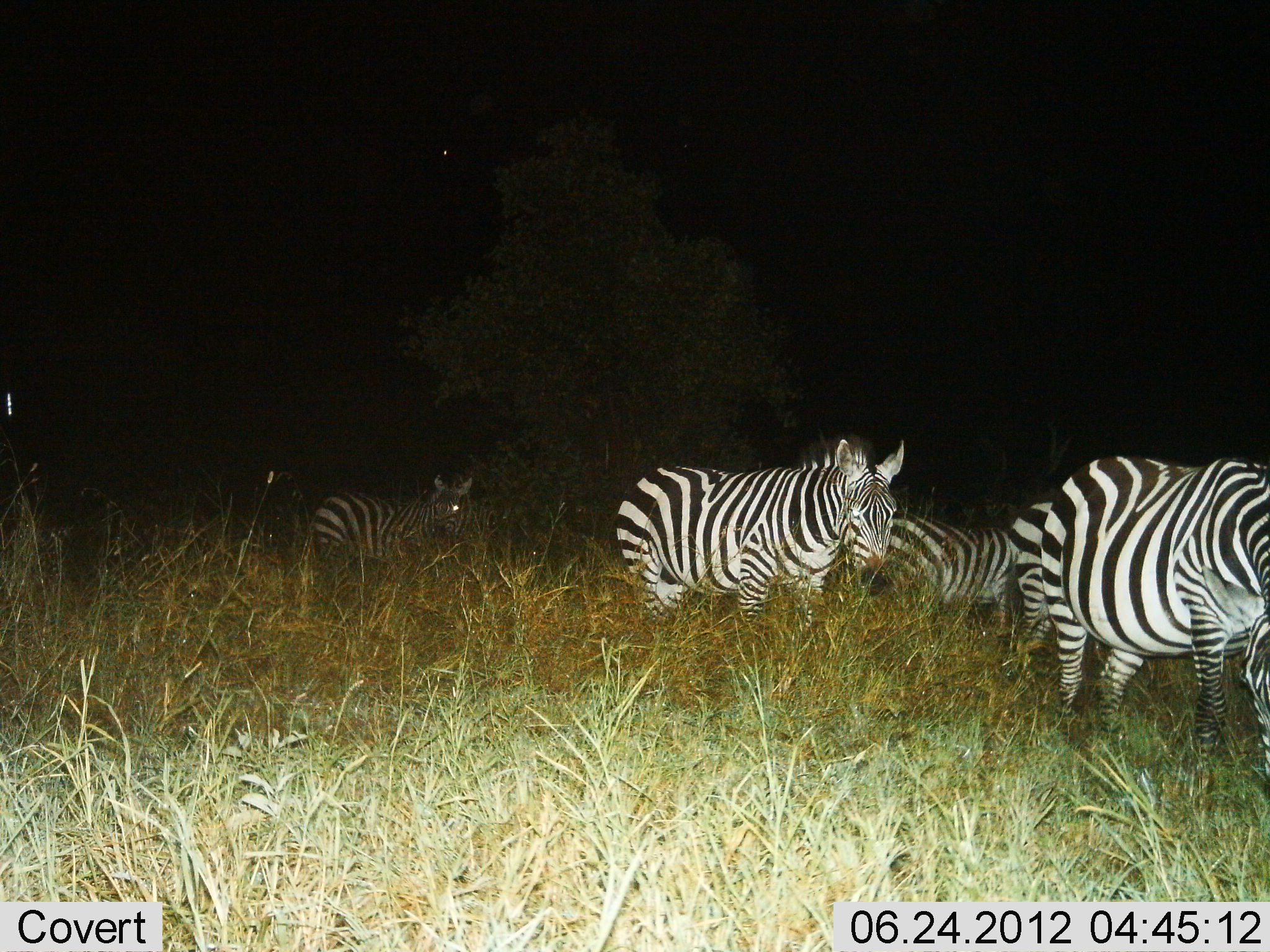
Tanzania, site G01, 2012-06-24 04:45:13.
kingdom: Animalia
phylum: Chordata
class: Mammalia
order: Perissodactyla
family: Equidae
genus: Equus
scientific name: Equus quagga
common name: plains zebra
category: zebra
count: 5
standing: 90%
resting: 0%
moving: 20%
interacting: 0%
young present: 10%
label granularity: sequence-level